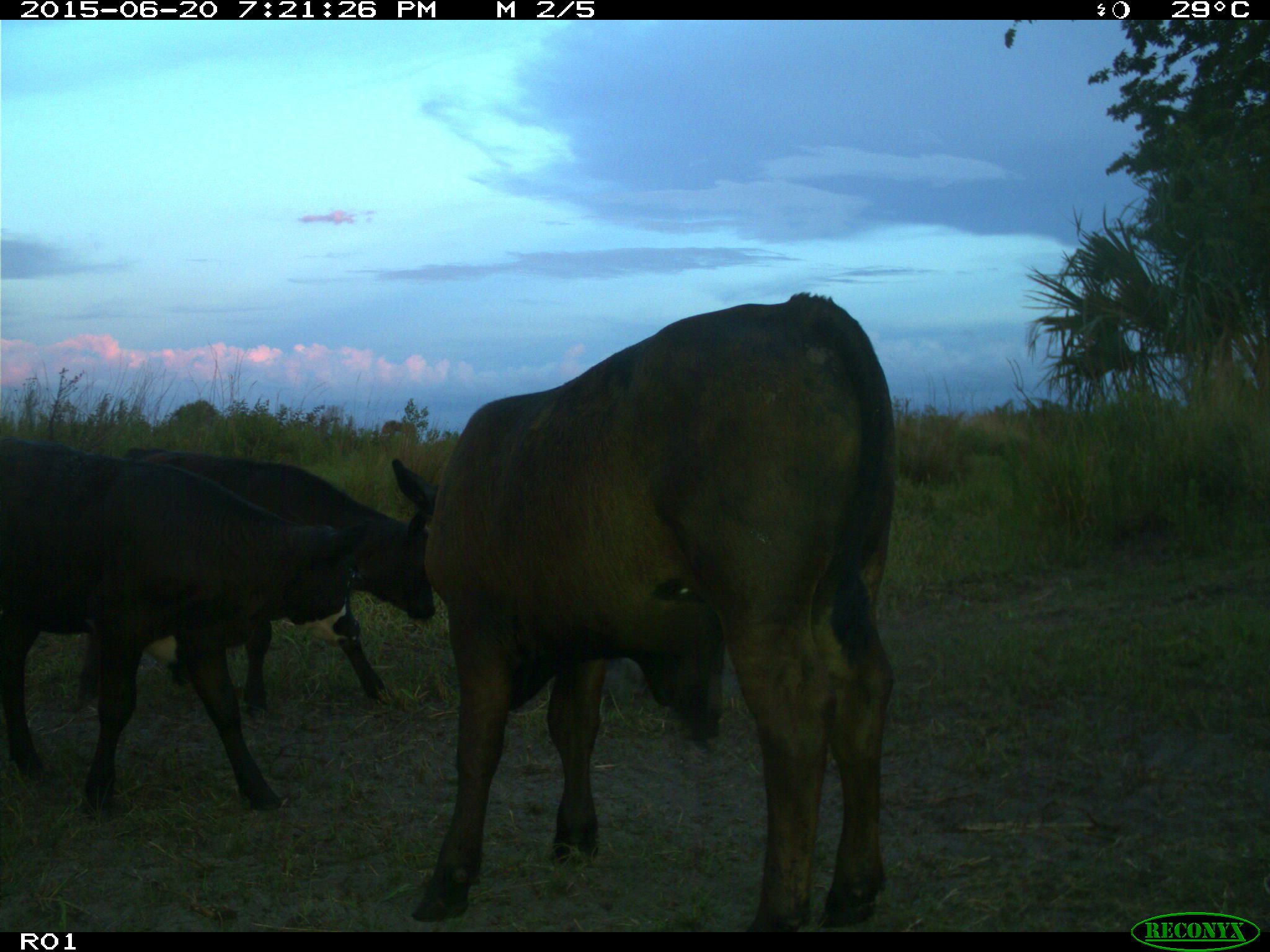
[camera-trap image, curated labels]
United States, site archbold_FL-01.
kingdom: Animalia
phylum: Chordata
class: Mammalia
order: Artiodactyla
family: Bovidae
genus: Bos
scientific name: Bos taurus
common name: domestic cow